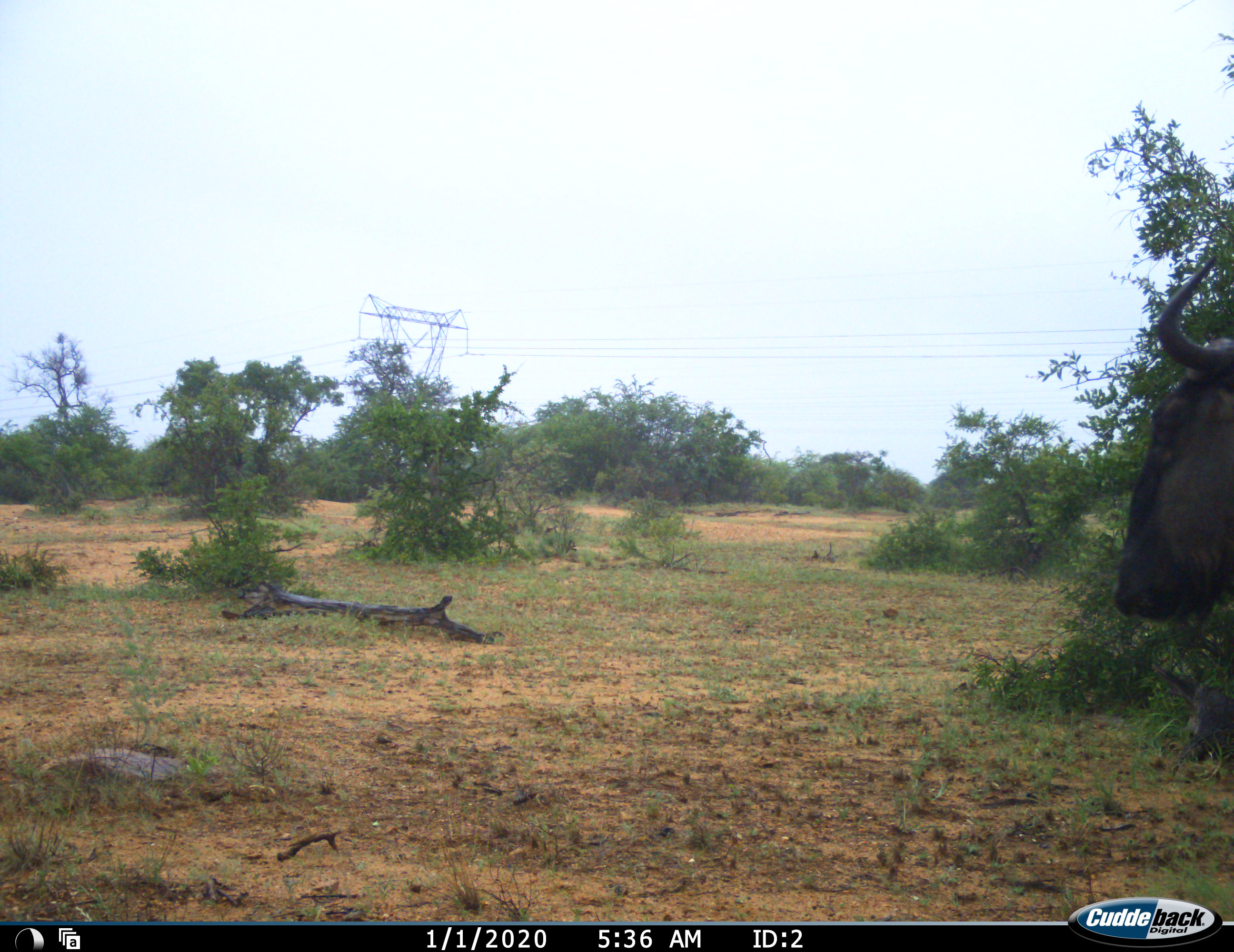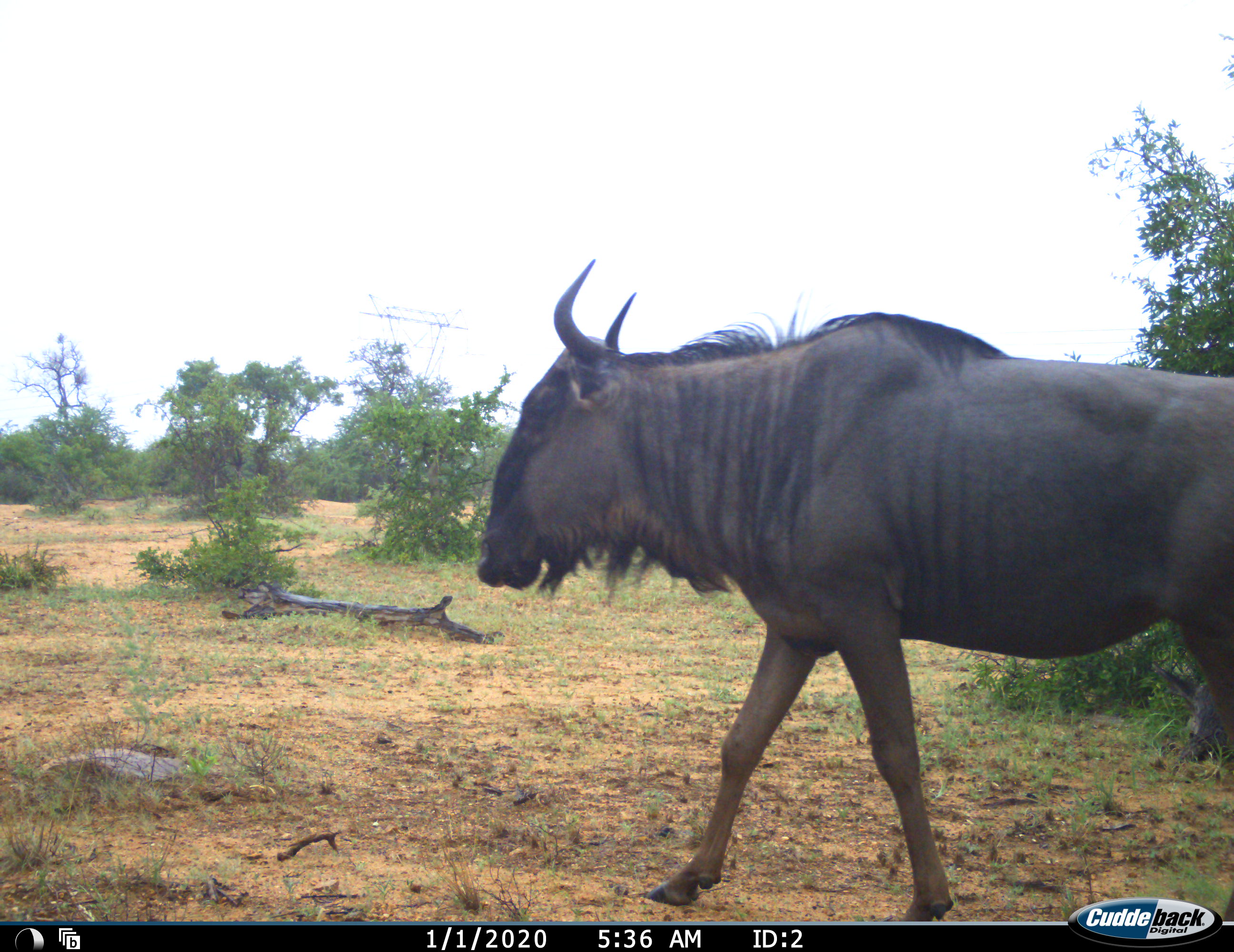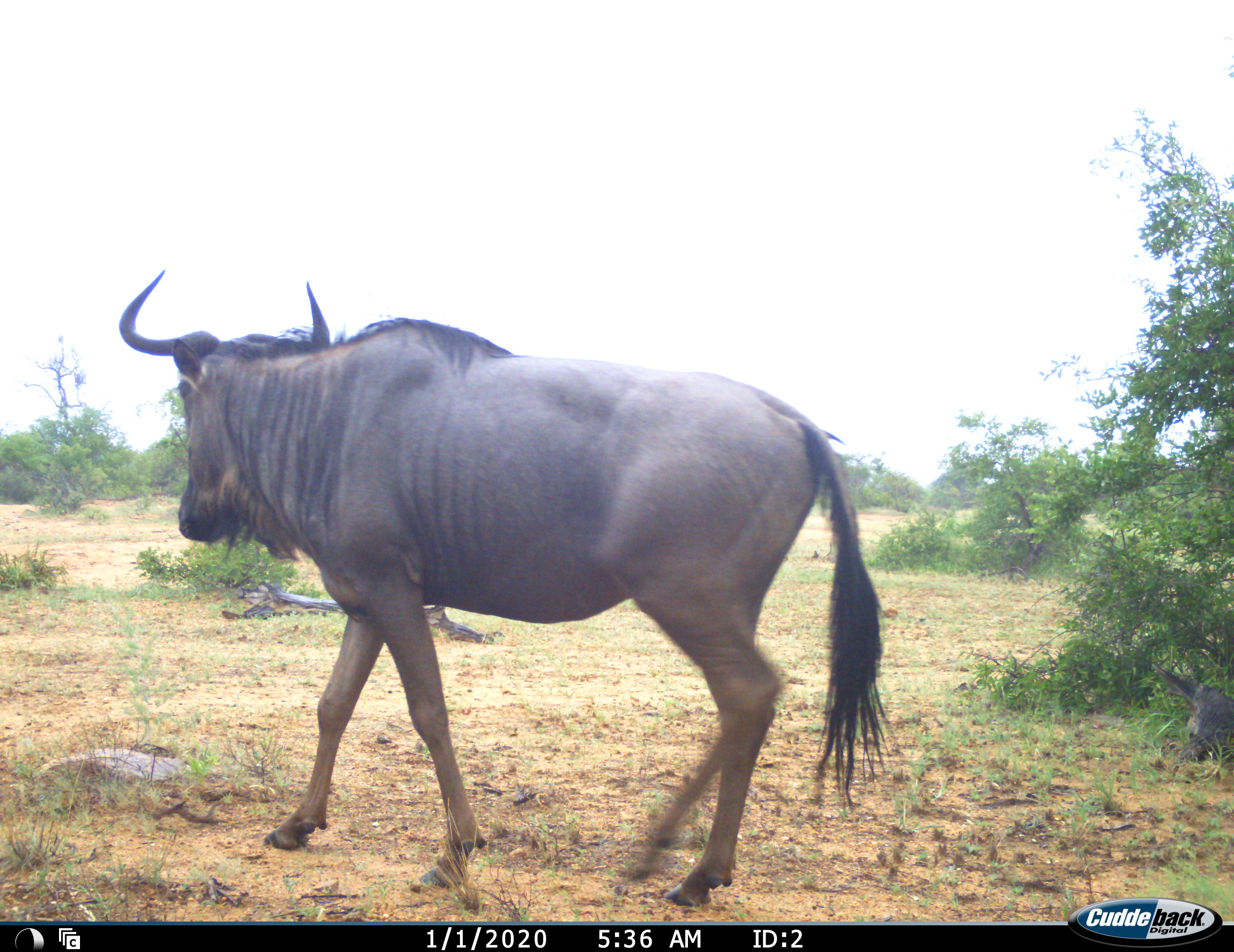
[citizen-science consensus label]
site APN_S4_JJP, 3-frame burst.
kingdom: Animalia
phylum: Chordata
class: Mammalia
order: Artiodactyla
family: Bovidae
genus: Connochaetes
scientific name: Connochaetes taurinus taurinus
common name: blue wildebeest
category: wildebeestblue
Wildebeestblue (blue wildebeest) (Connochaetes taurinus taurinus), count 1. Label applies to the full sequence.